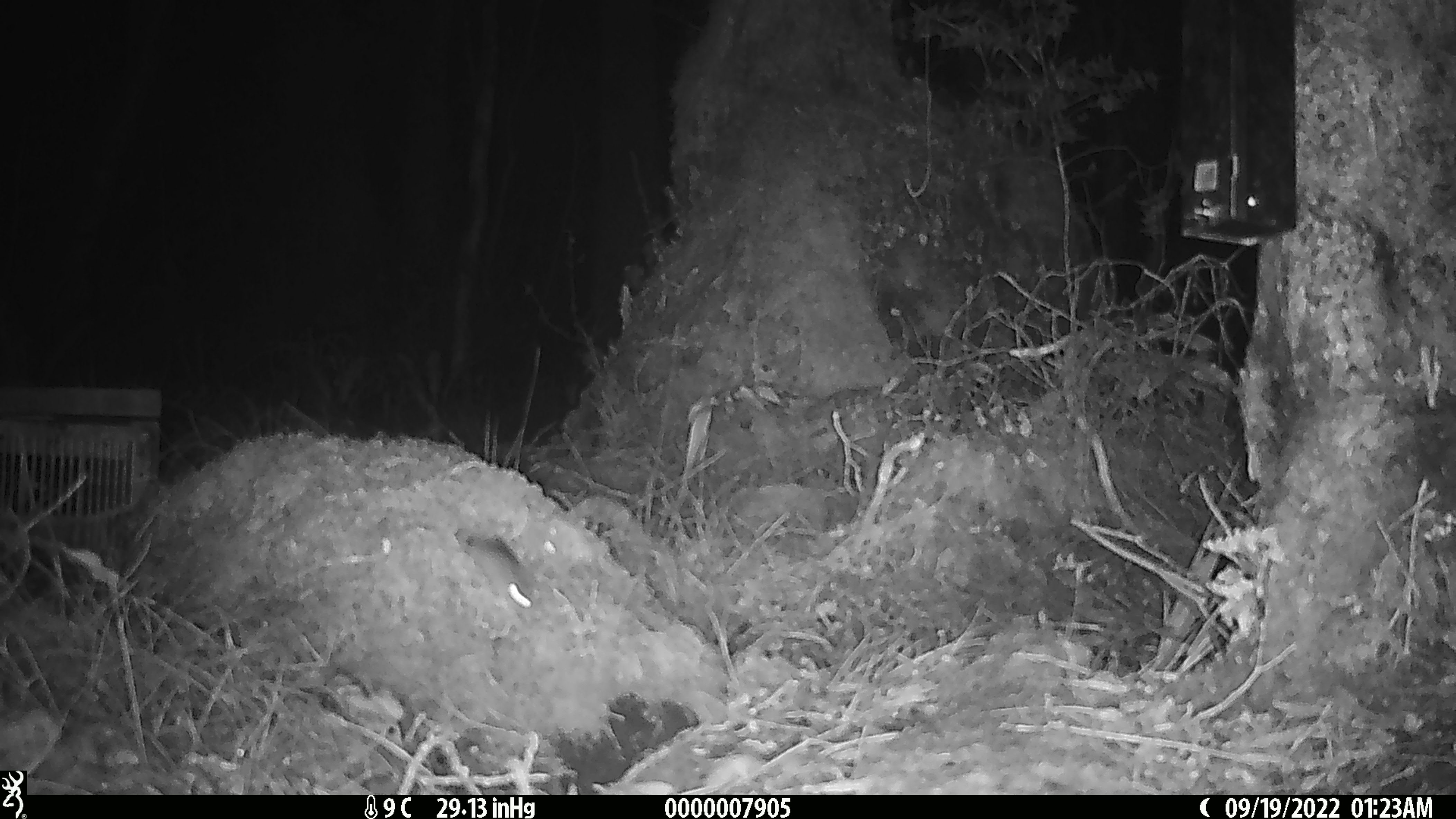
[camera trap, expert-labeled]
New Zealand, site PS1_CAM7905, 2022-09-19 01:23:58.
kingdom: Animalia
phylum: Chordata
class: Mammalia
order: Rodentia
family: Muridae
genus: Mus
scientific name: Mus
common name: mouse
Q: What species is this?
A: Mouse (Mus).